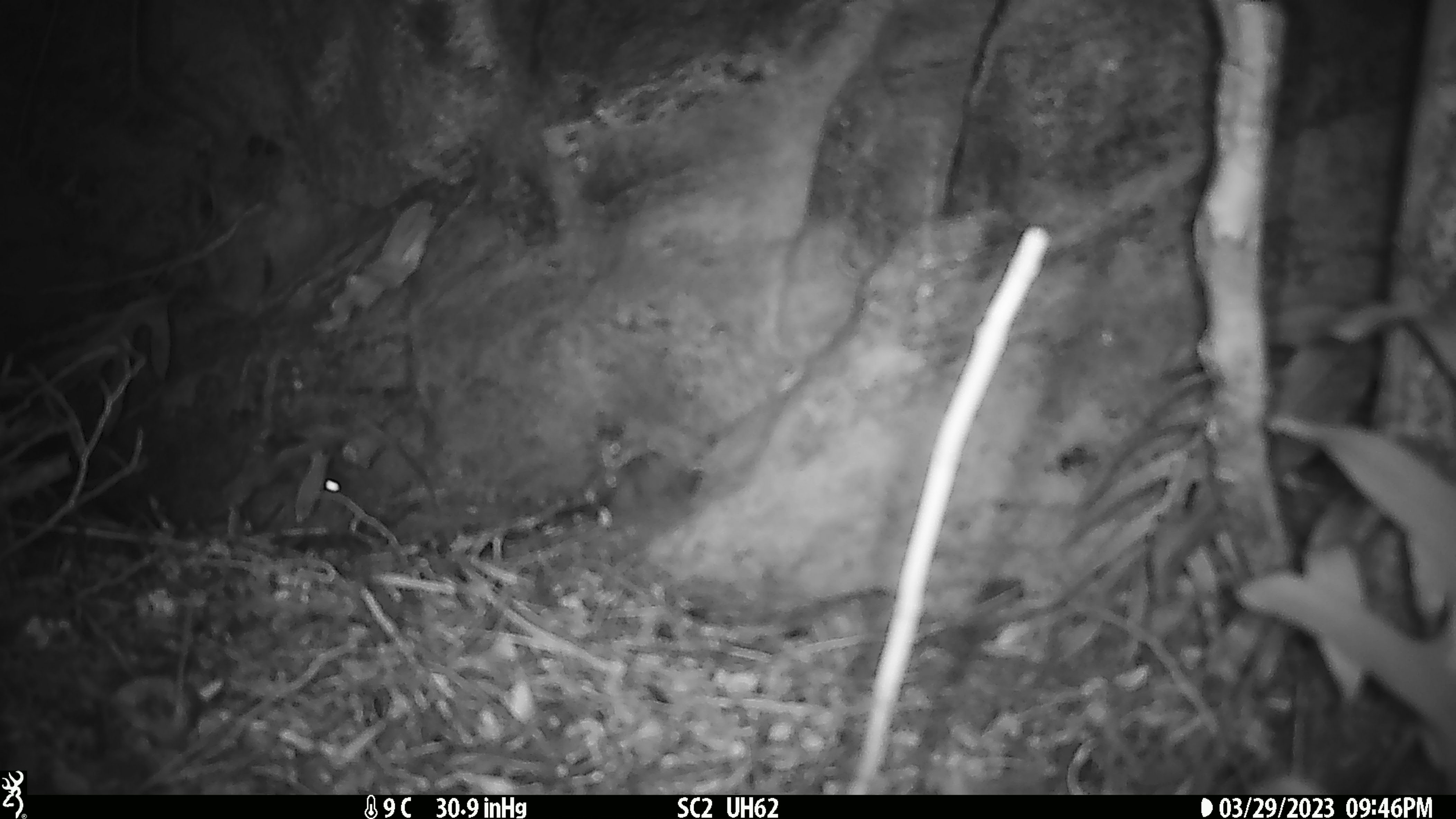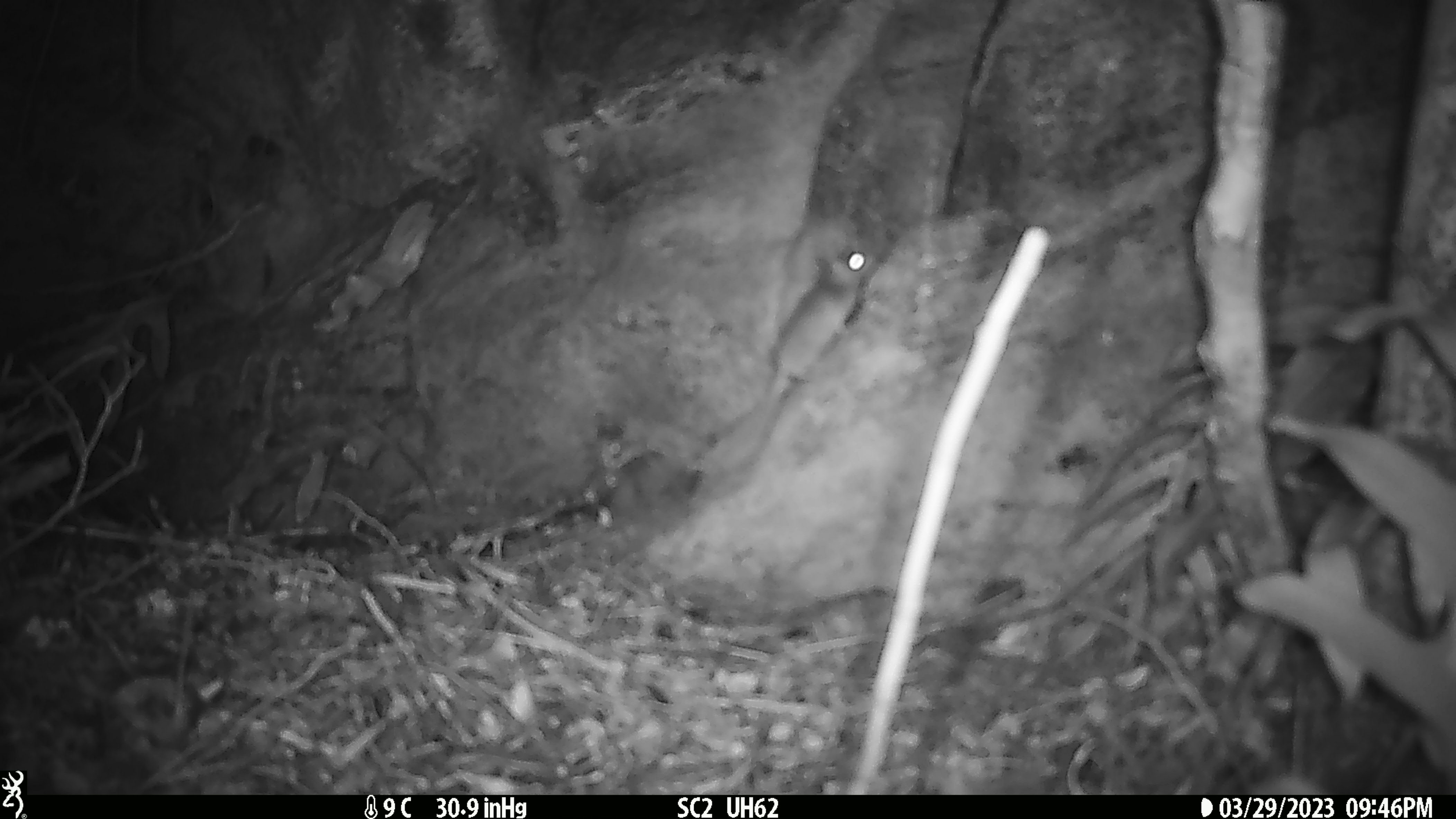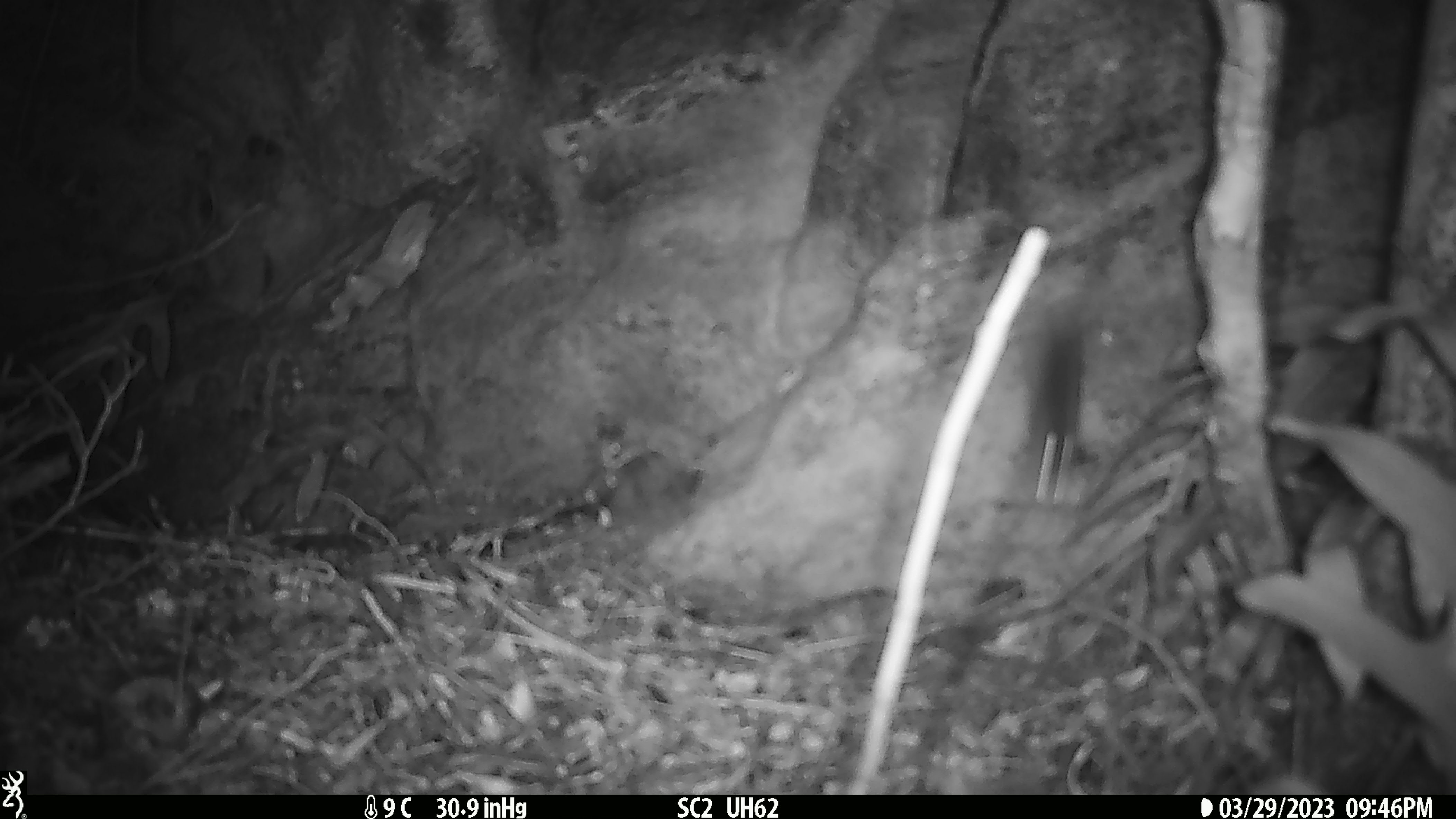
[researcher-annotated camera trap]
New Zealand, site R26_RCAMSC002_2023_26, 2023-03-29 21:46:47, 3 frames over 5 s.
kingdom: Animalia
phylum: Chordata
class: Mammalia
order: Rodentia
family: Muridae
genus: Mus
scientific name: Mus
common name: mouse